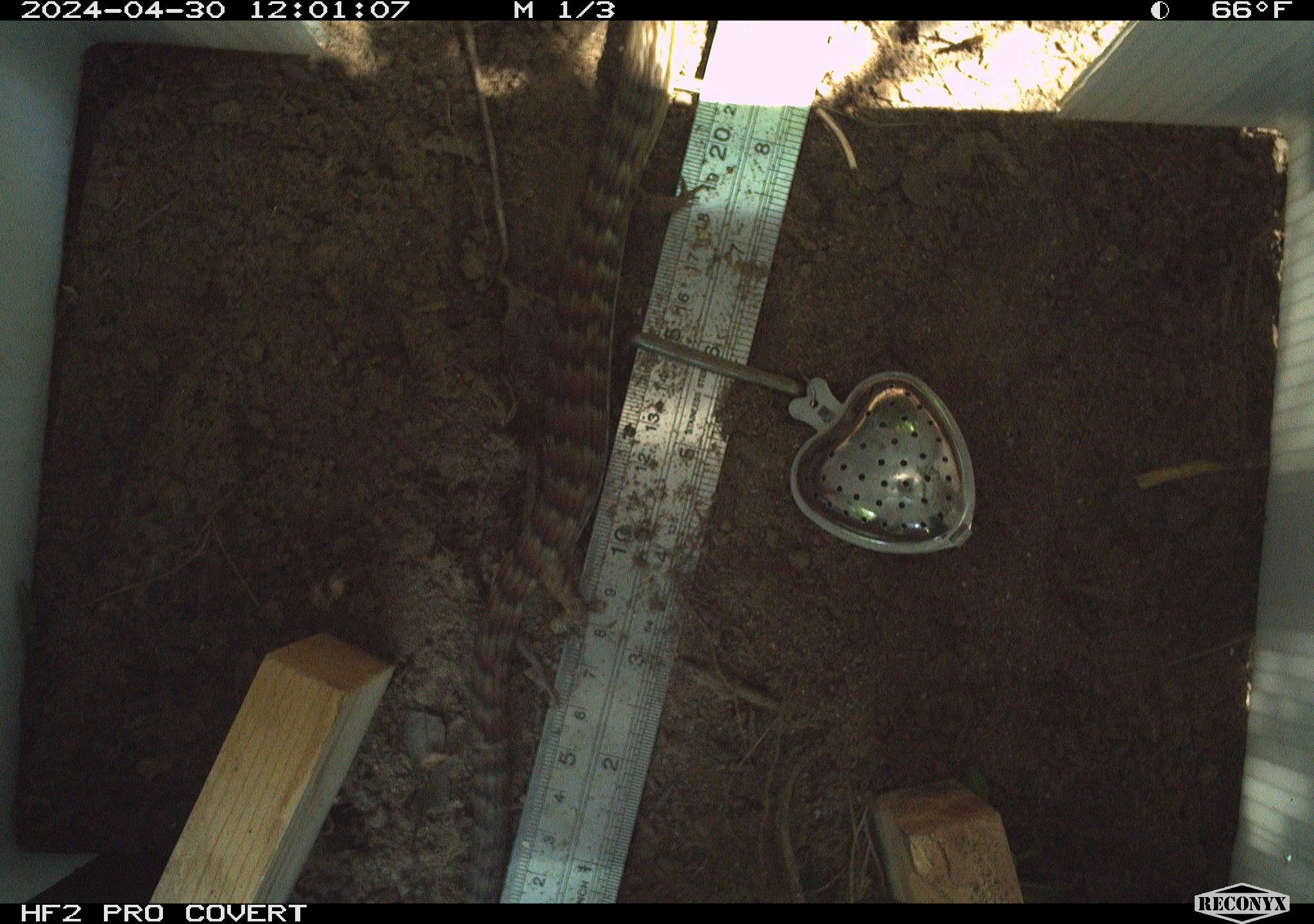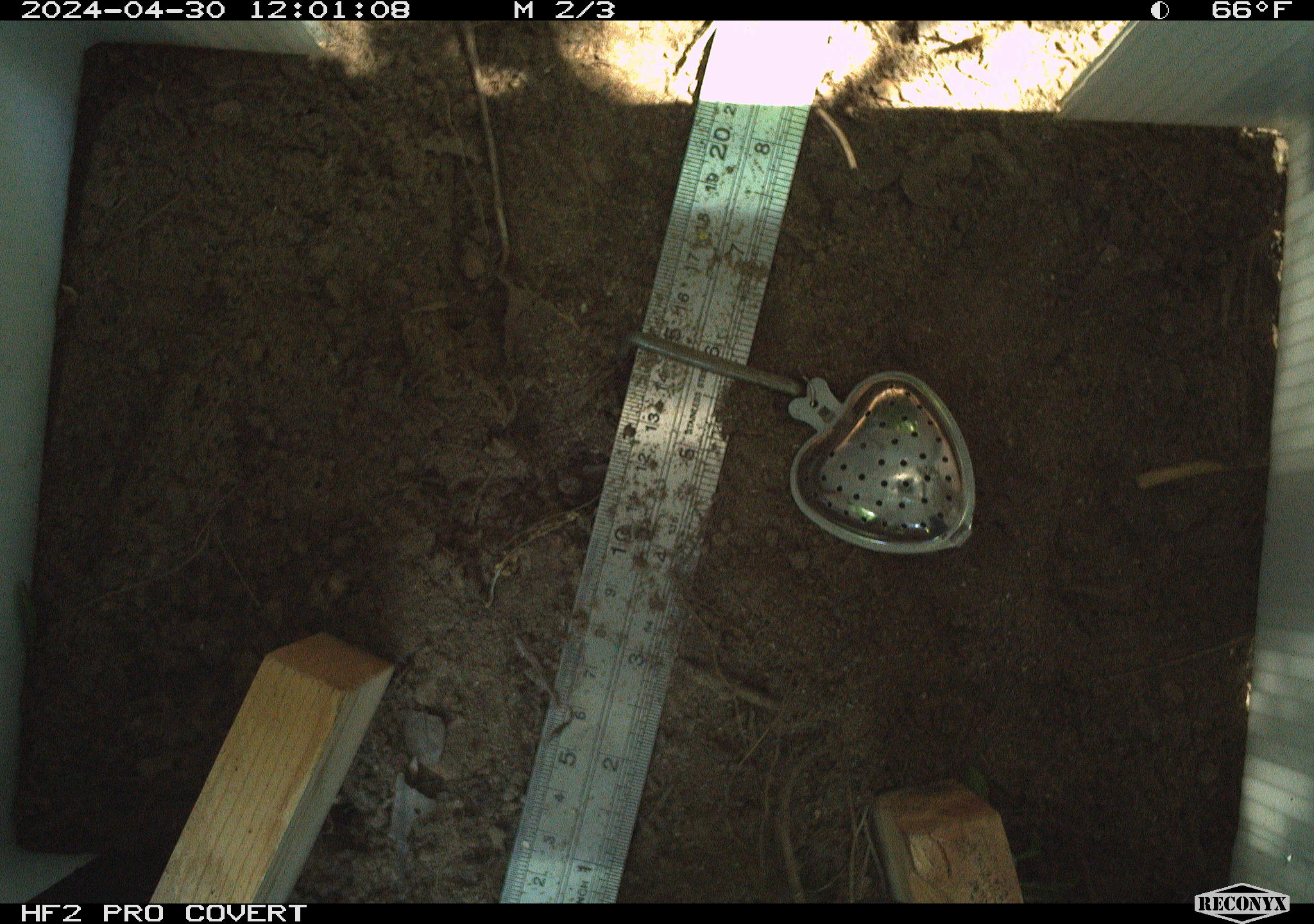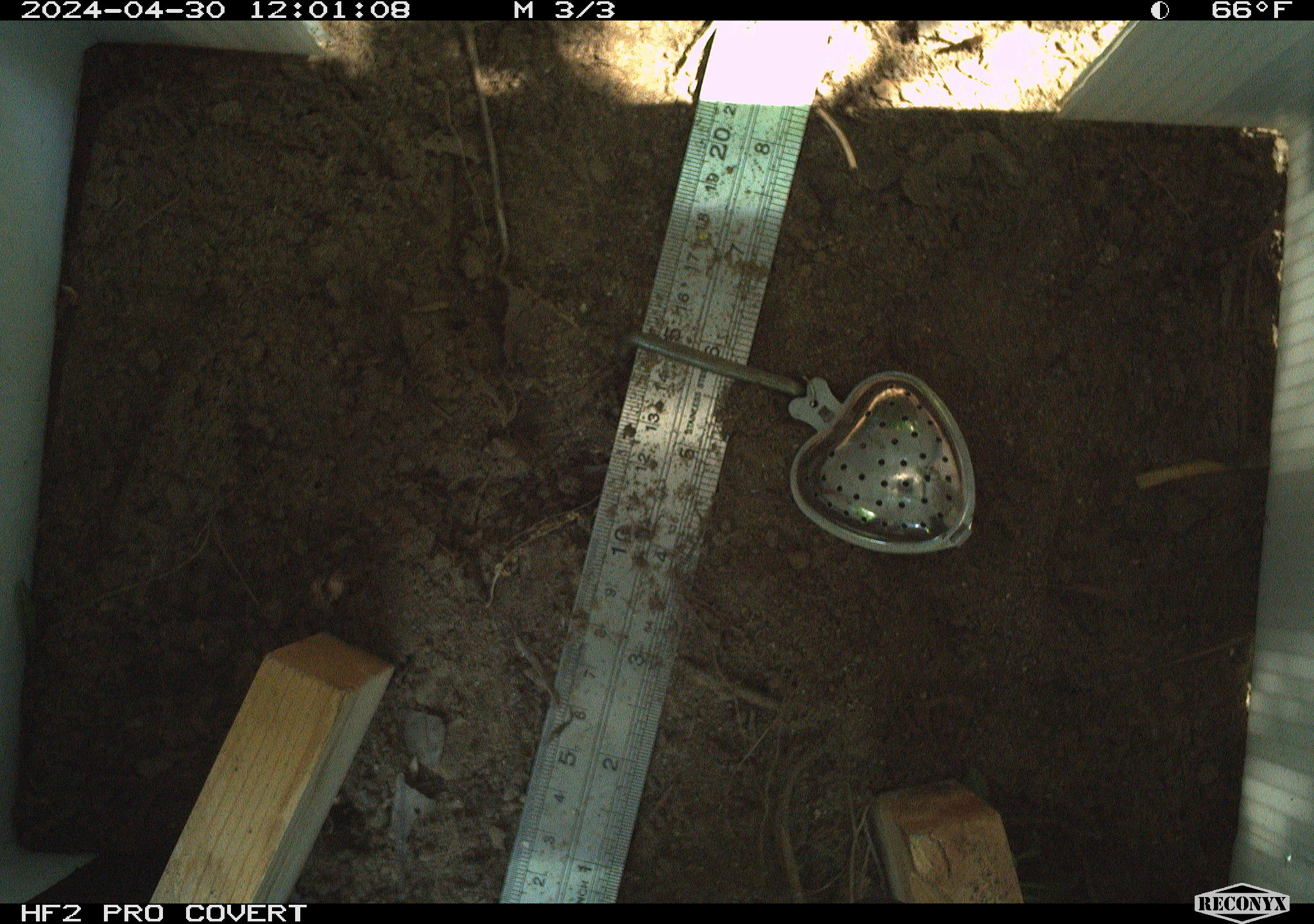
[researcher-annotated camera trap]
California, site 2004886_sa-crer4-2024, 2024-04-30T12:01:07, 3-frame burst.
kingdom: Animalia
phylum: Chordata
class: Reptilia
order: Squamata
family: Anguidae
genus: Elgaria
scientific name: Elgaria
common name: alligator lizards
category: elgaria species